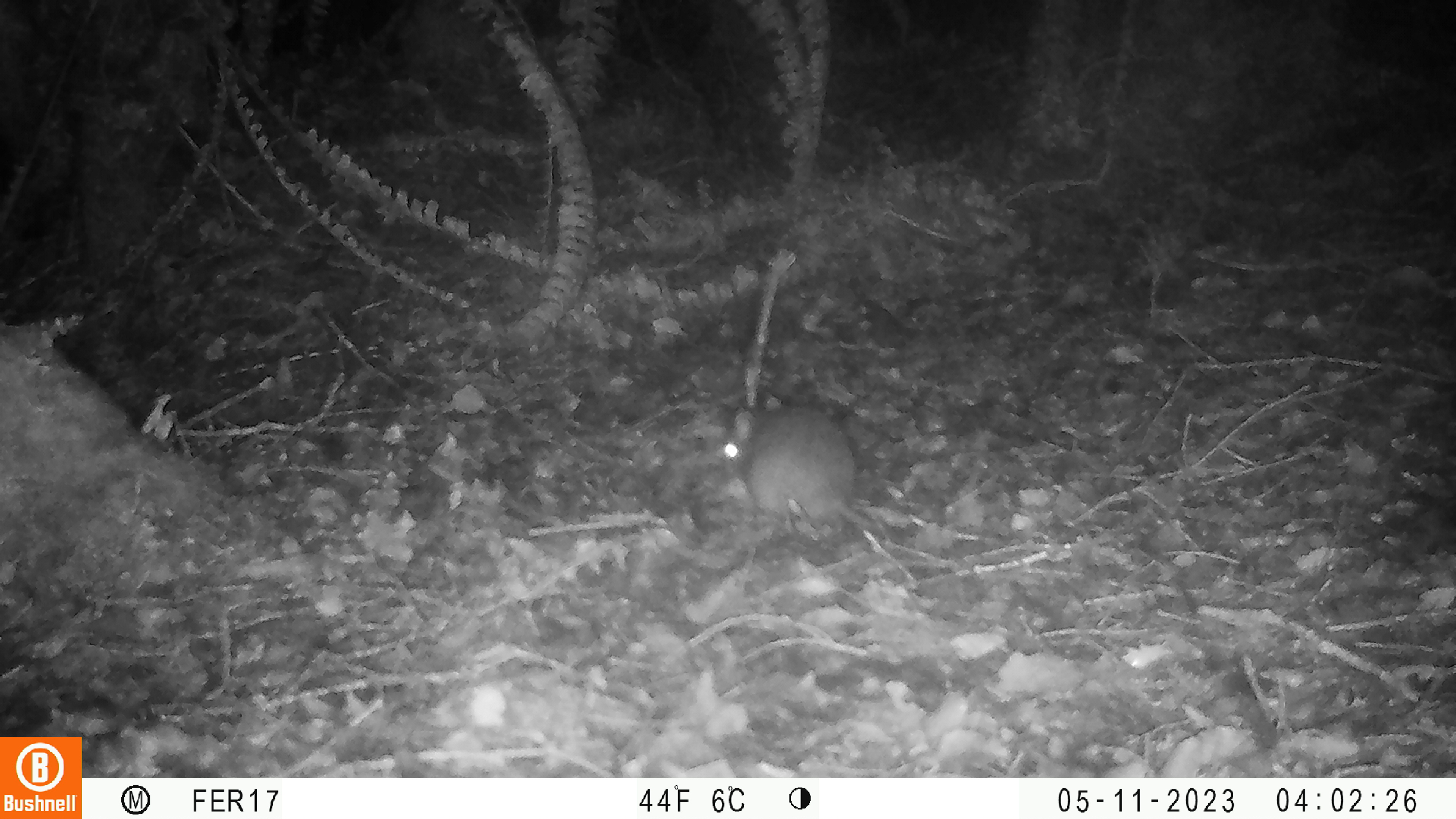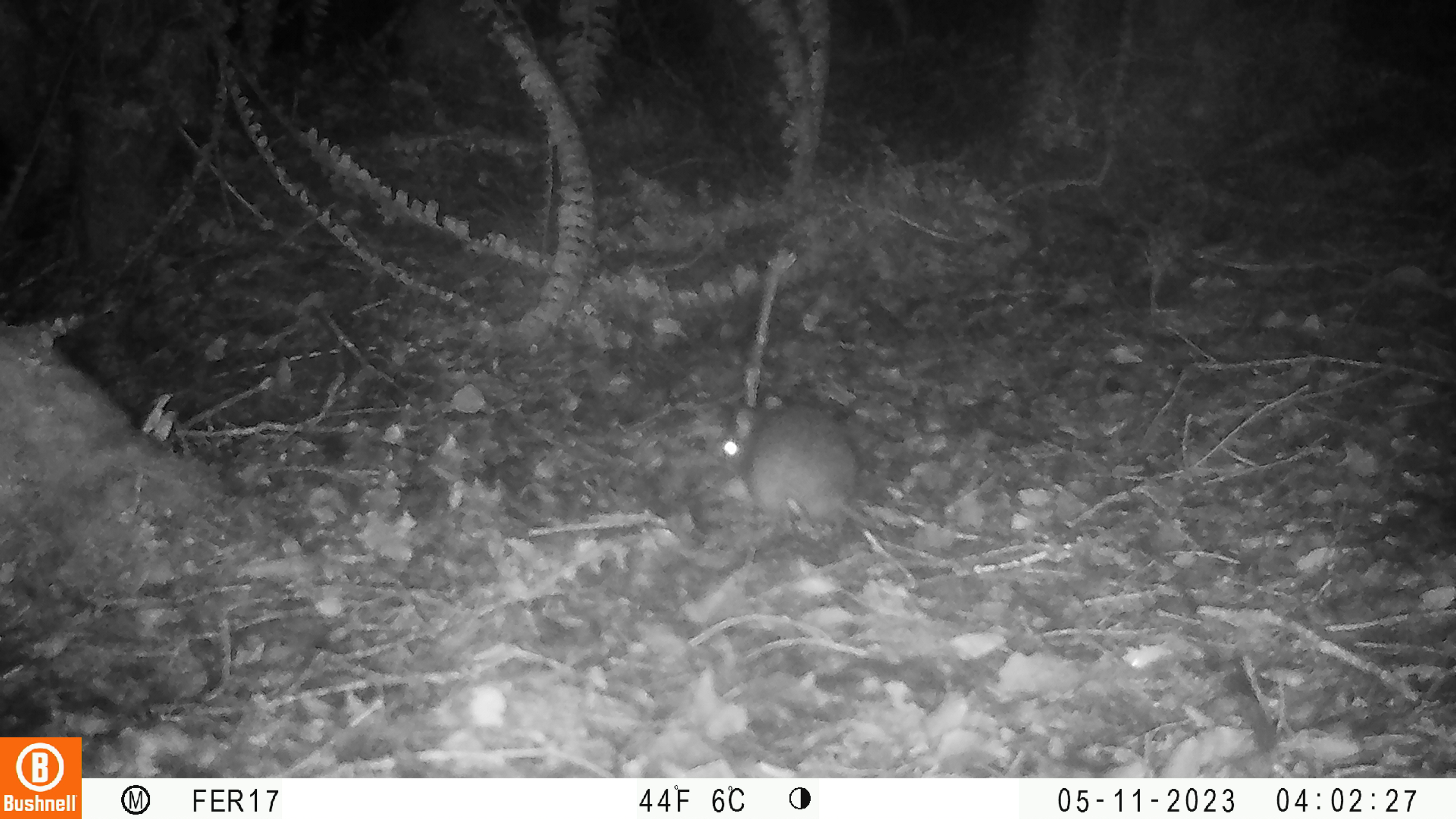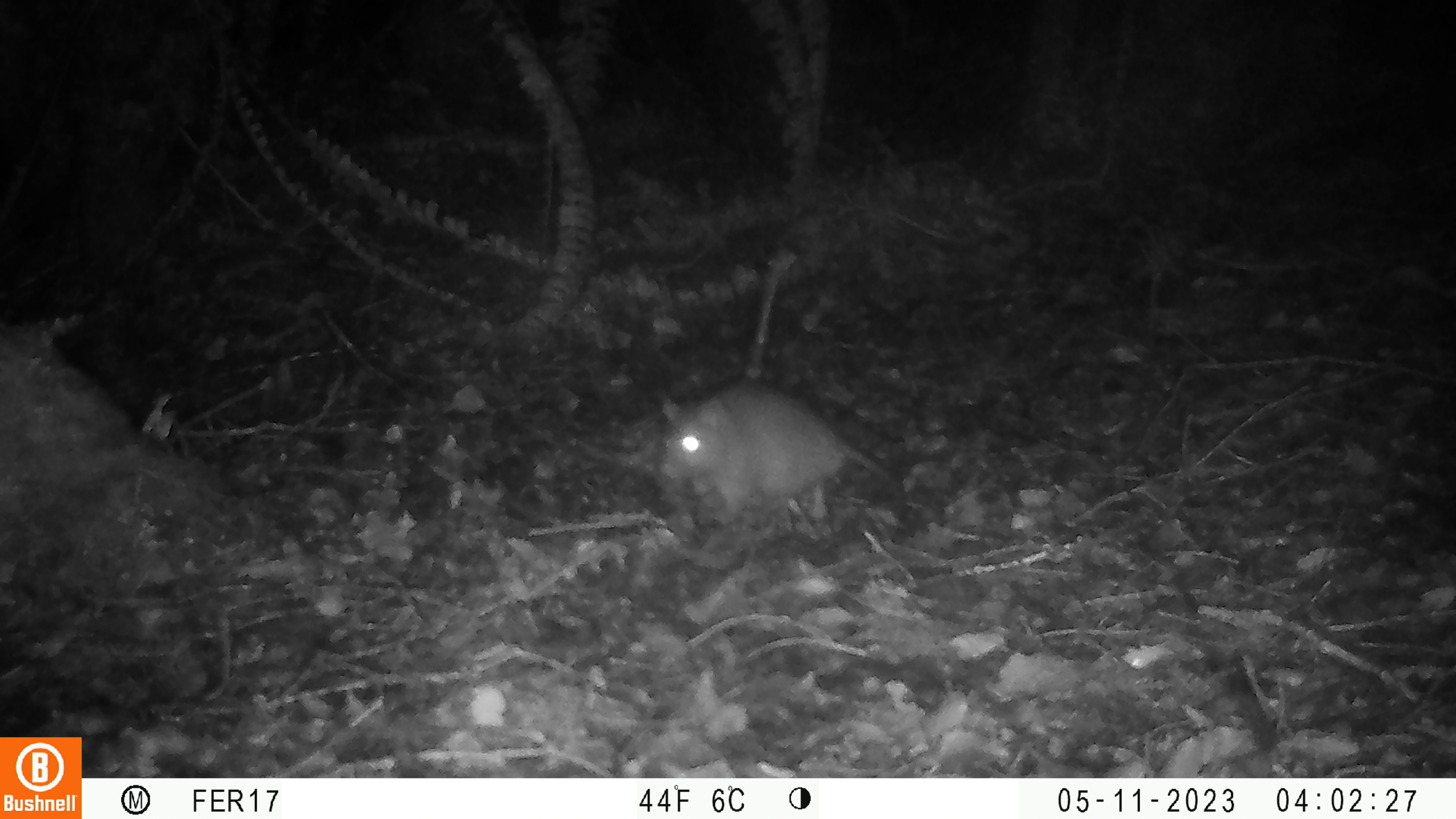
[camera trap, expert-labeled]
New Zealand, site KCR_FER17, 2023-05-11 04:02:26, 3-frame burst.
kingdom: Animalia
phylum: Chordata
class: Mammalia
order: Rodentia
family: Muridae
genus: Rattus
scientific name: Rattus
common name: rat